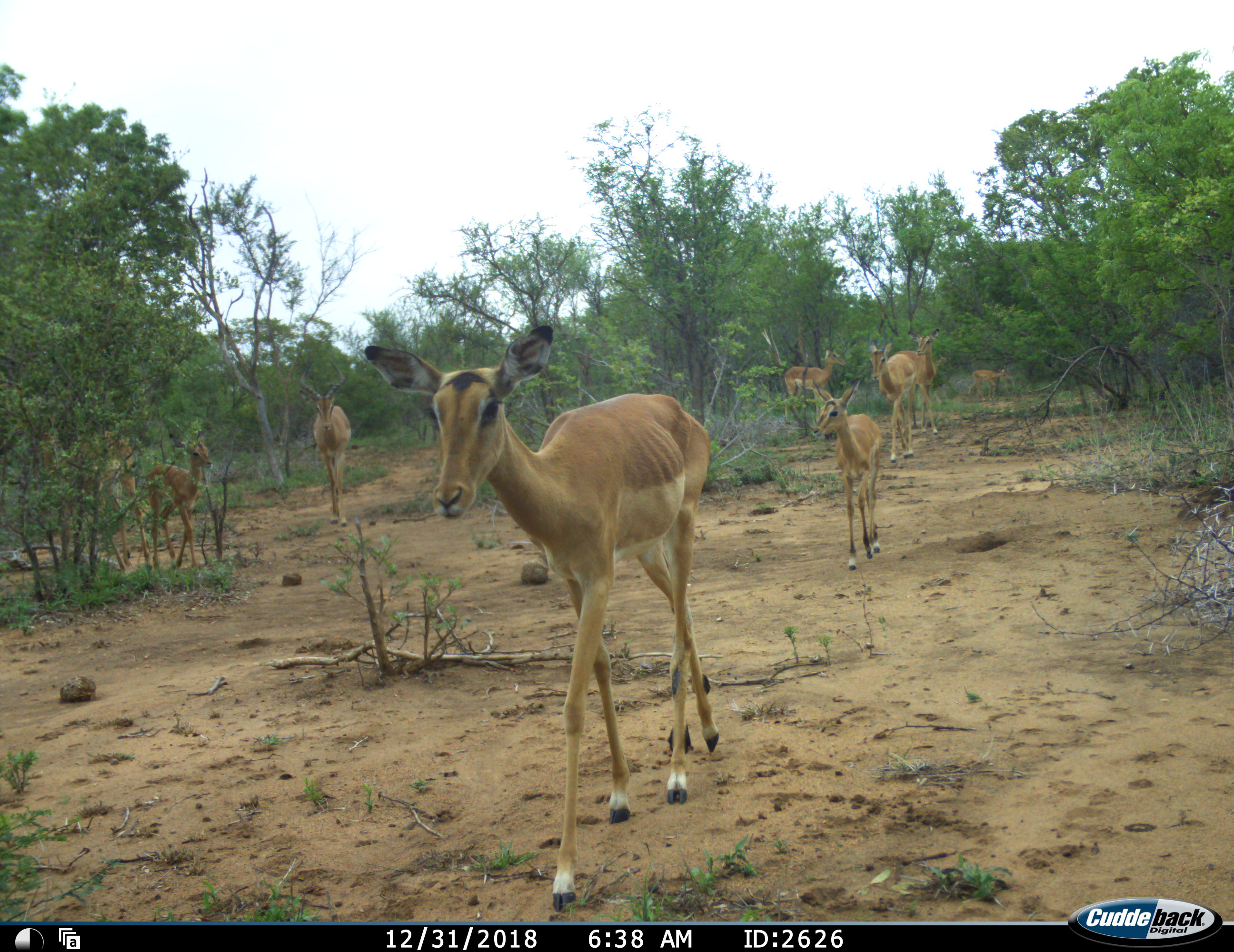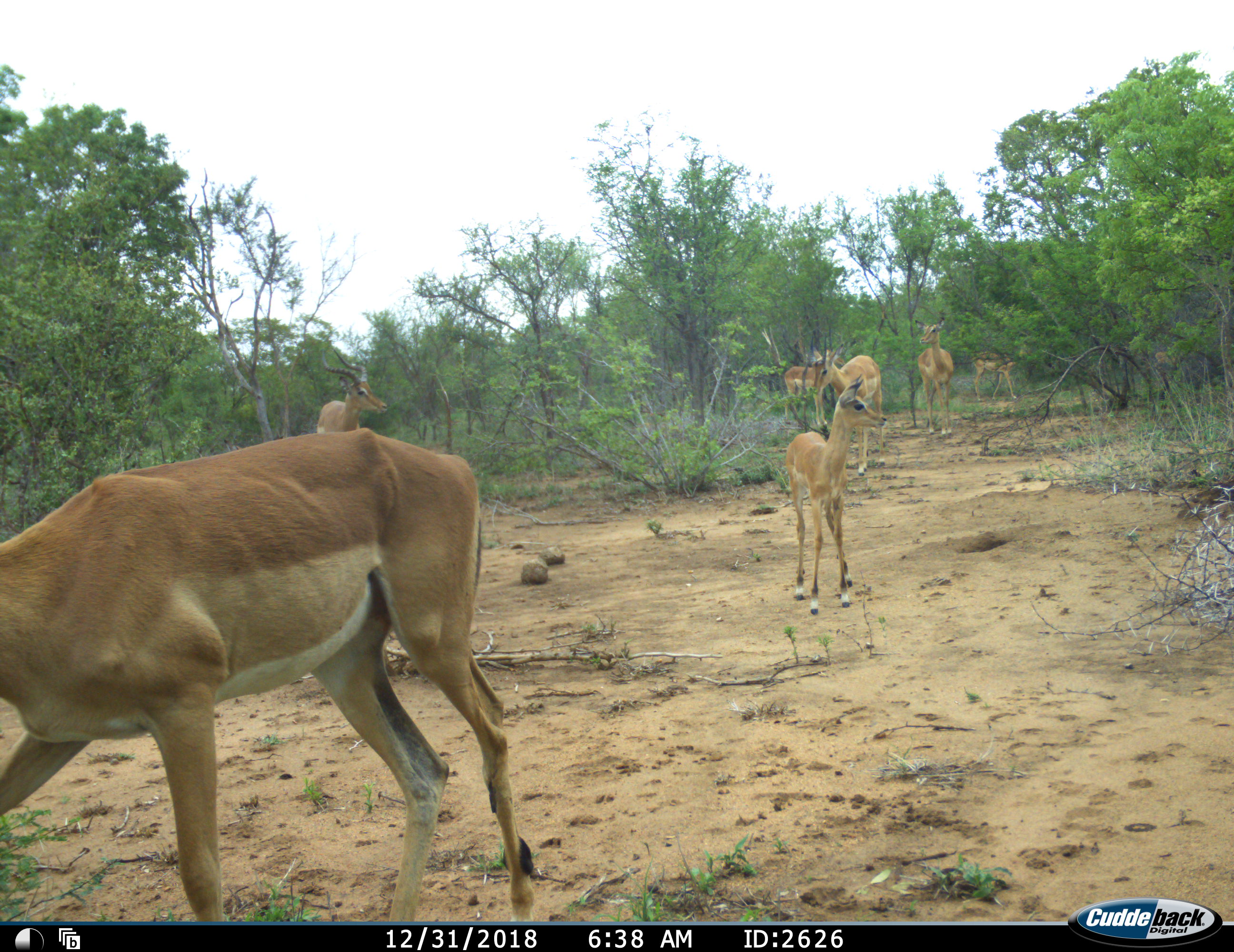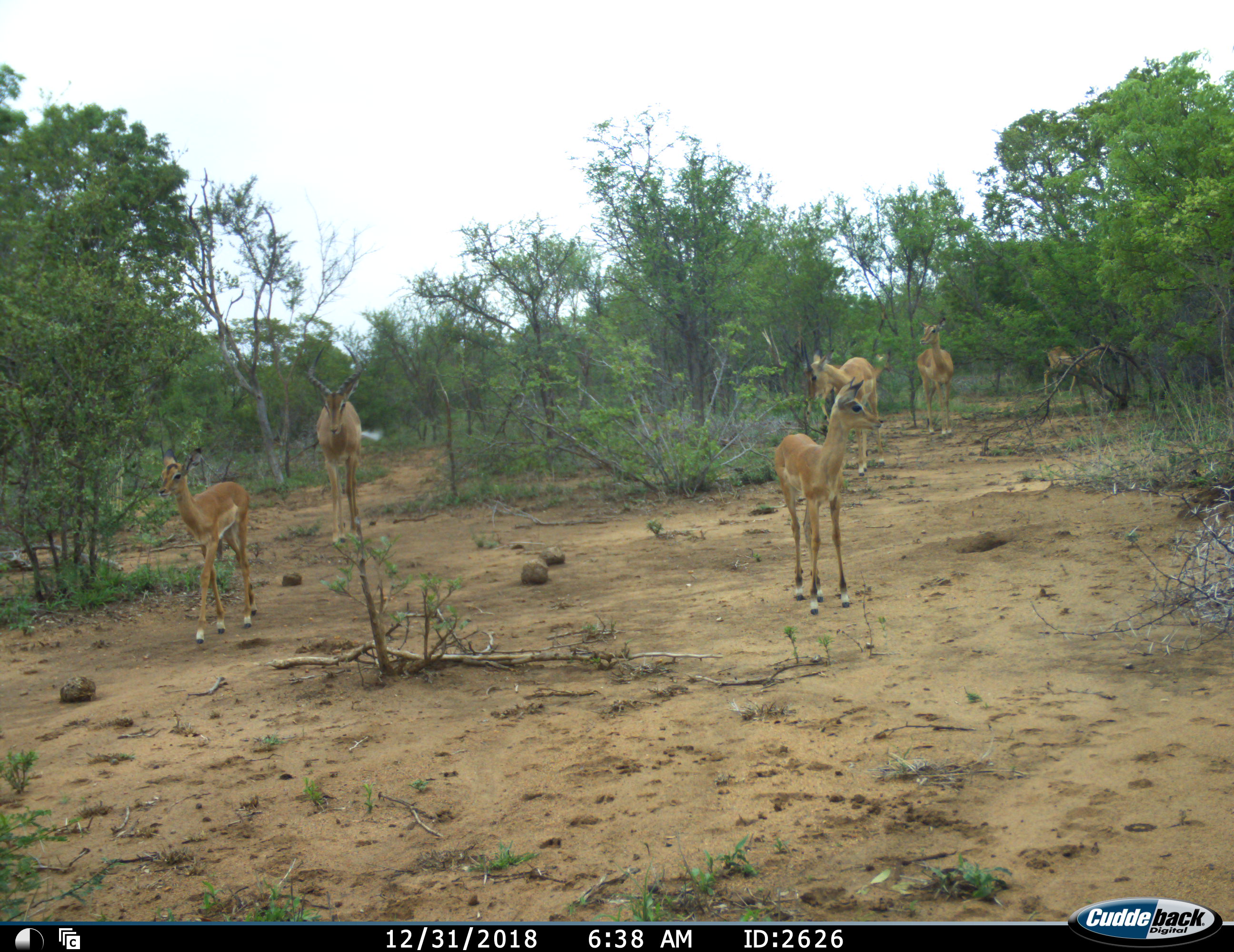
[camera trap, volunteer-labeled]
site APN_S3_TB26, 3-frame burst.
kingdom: Animalia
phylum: Chordata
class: Mammalia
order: Artiodactyla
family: Bovidae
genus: Aepyceros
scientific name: Aepyceros melampus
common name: impala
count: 9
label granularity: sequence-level